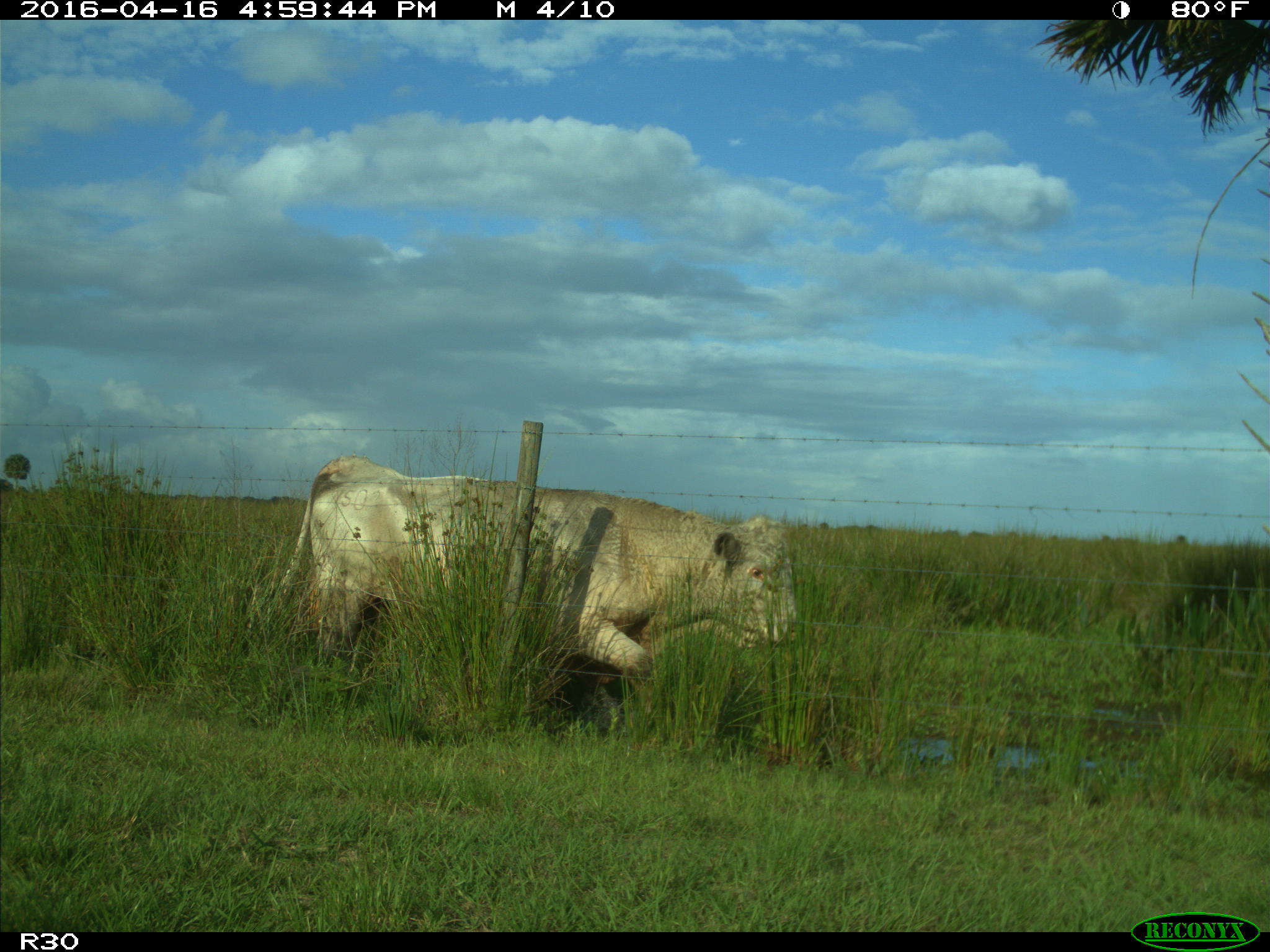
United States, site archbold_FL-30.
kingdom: Animalia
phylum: Chordata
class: Mammalia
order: Artiodactyla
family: Bovidae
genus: Bos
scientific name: Bos taurus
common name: domestic cow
Bos taurus (domestic cow).